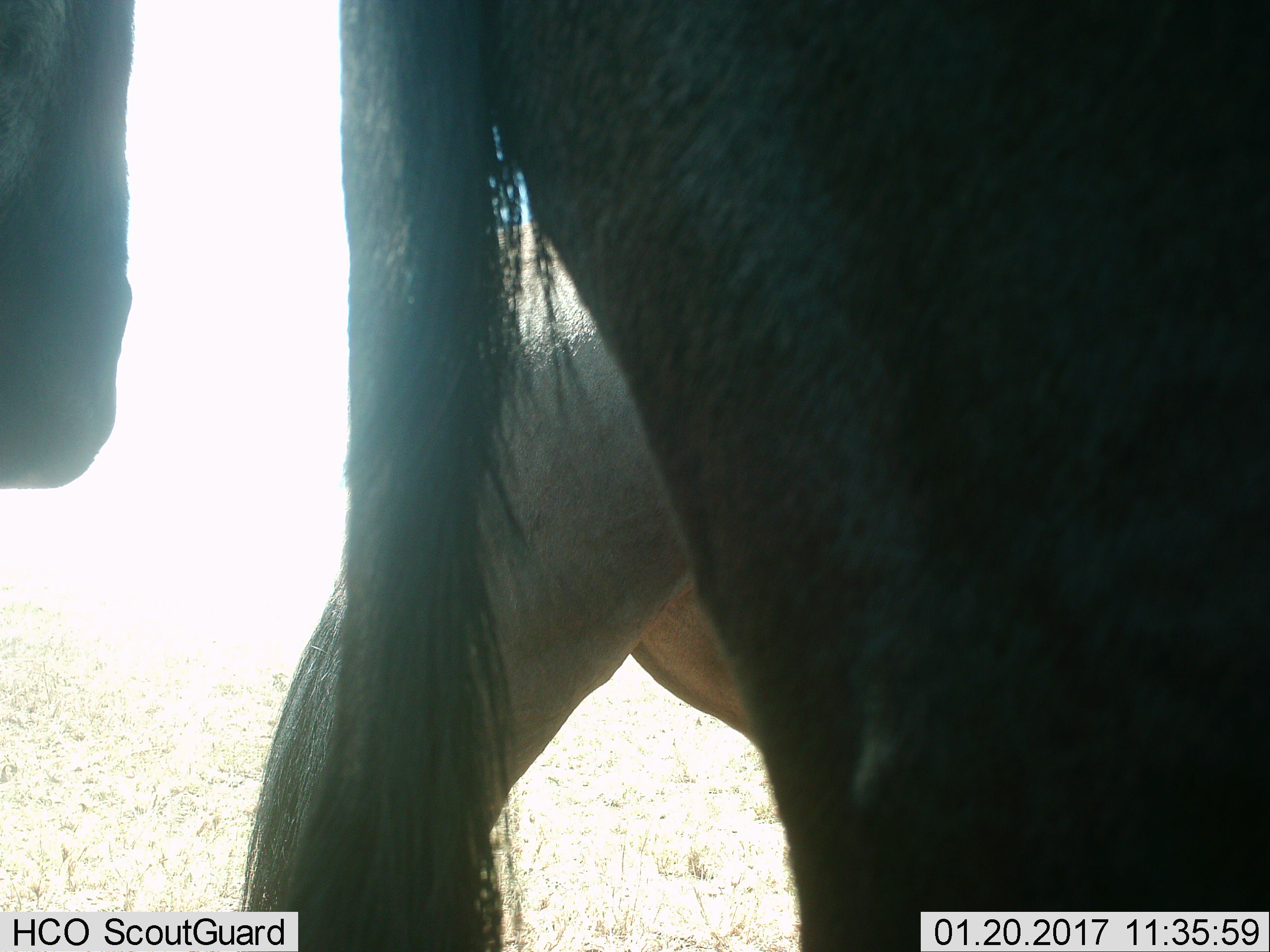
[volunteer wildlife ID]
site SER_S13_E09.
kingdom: Animalia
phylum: Chordata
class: Mammalia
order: Artiodactyla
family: Bovidae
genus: Connochaetes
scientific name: Connochaetes taurinus taurinus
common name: blue wildebeest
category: wildebeestblue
Wildebeestblue (blue wildebeest) (Connochaetes taurinus taurinus), count 3. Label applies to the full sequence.